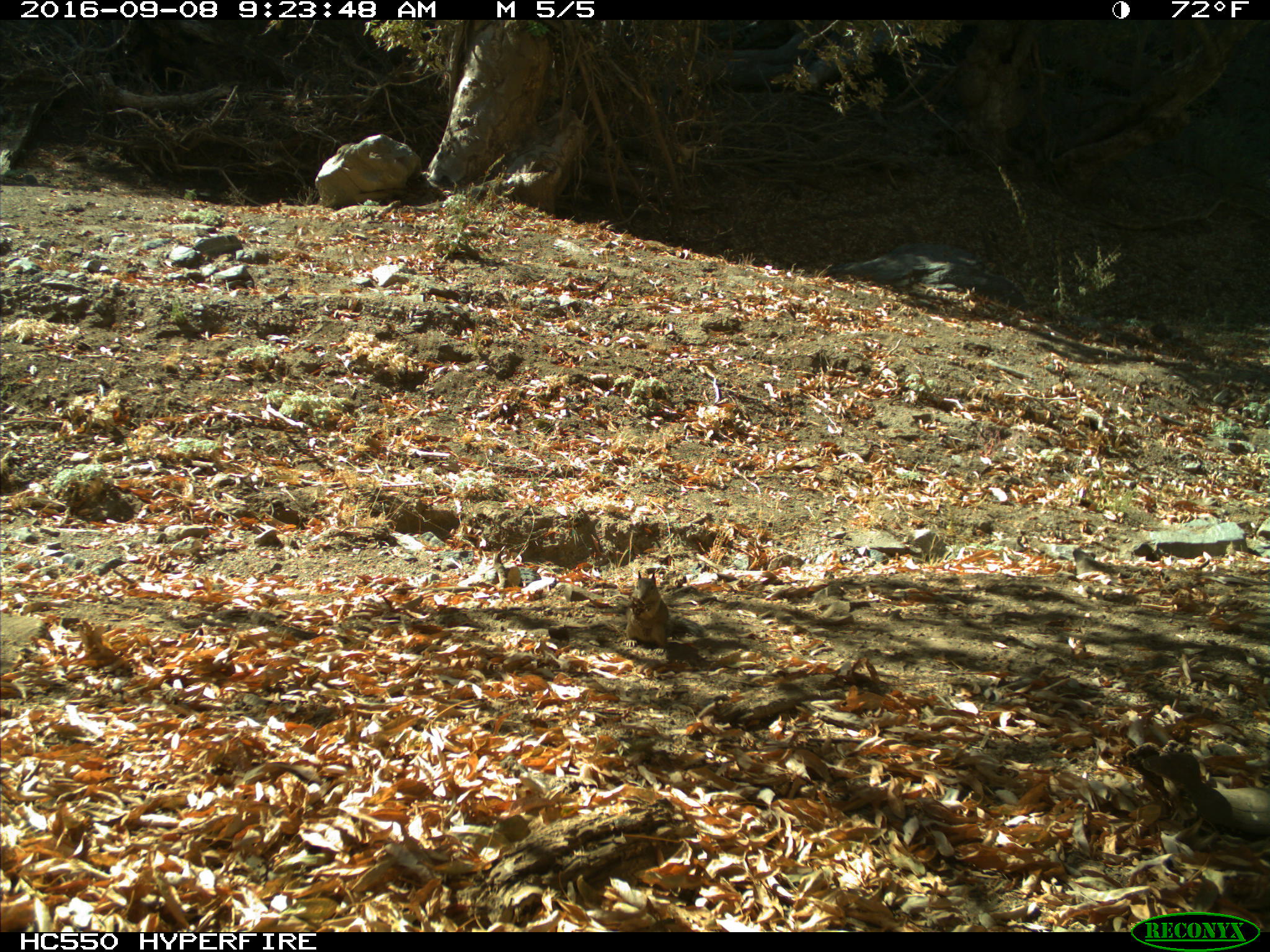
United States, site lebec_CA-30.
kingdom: Animalia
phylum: Chordata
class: Mammalia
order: Rodentia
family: Sciuridae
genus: Otospermophilus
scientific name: Otospermophilus beecheyi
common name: california ground squirrel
Otospermophilus beecheyi (california ground squirrel).